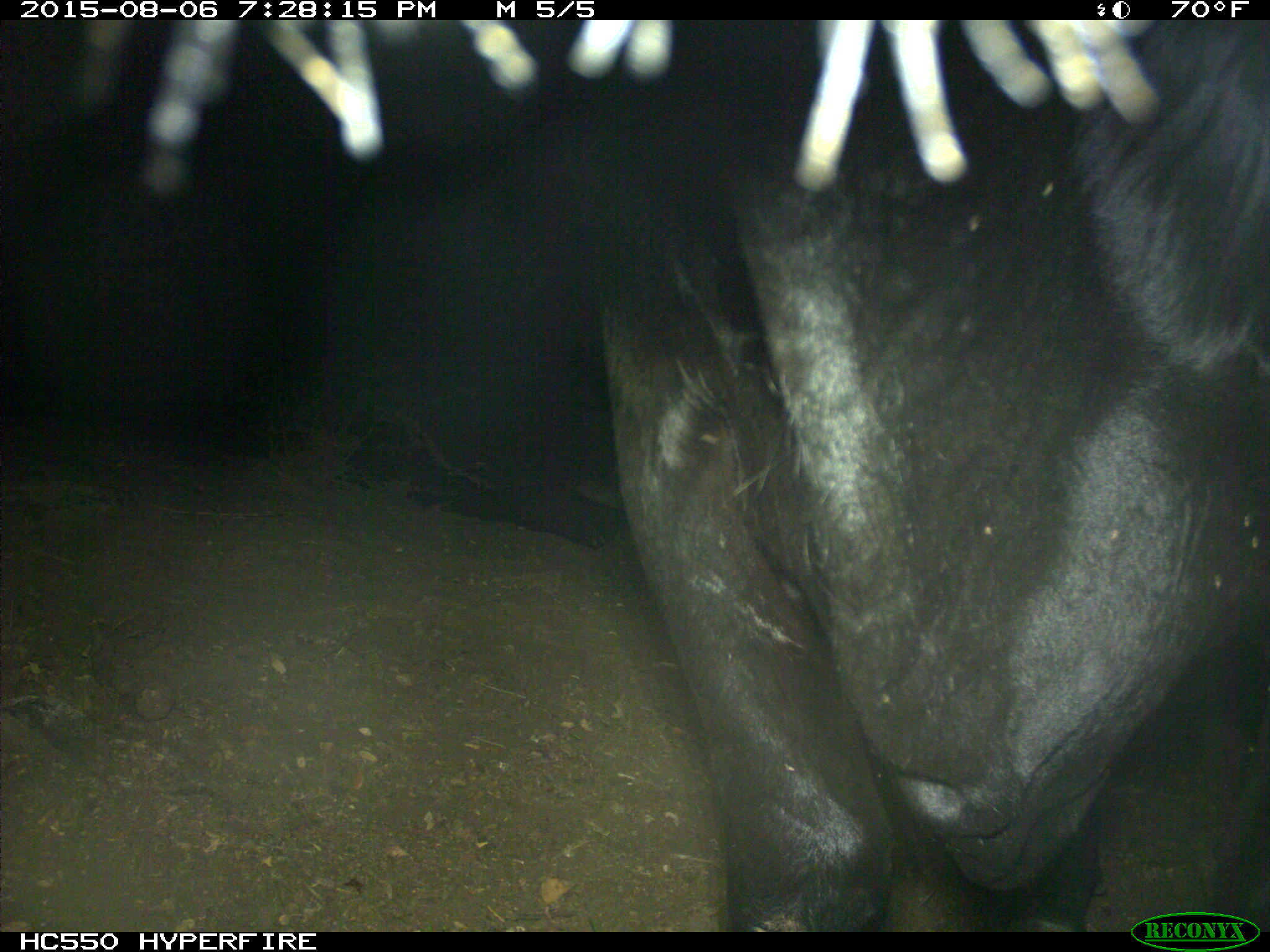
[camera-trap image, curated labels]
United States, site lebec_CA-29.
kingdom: Animalia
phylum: Chordata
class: Mammalia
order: Artiodactyla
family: Bovidae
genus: Bos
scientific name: Bos taurus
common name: domestic cow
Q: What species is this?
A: Bos taurus (domestic cow).